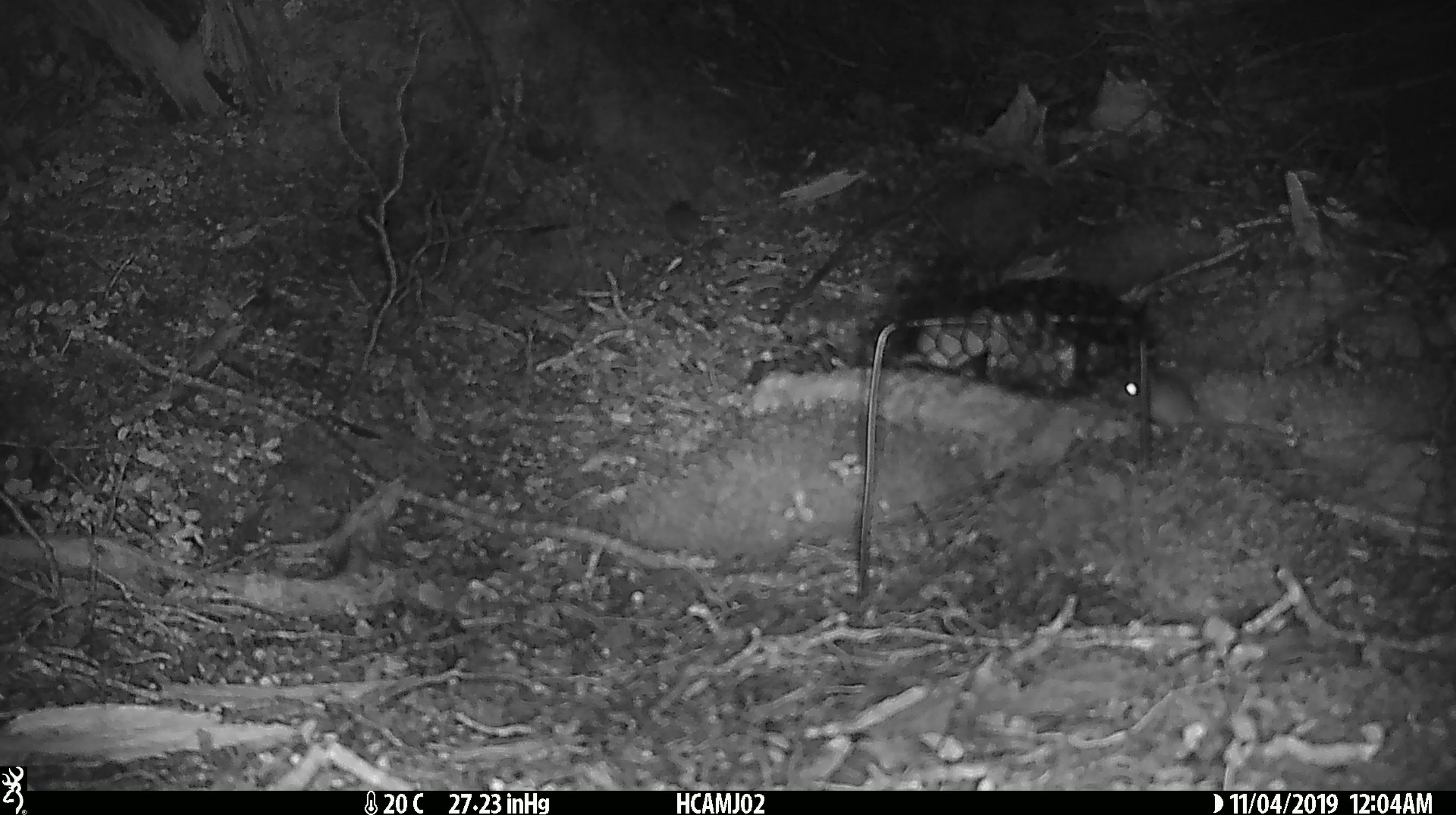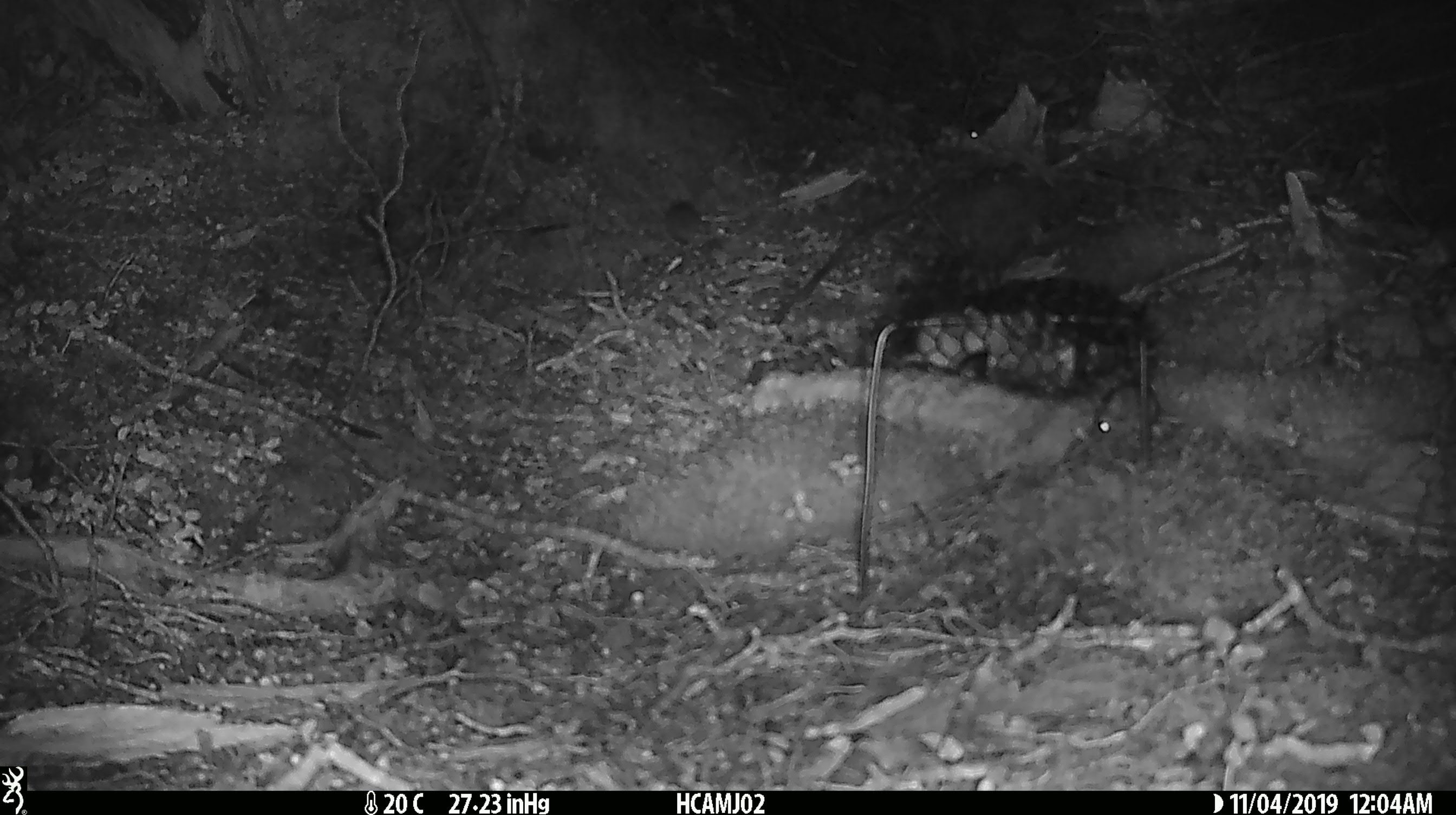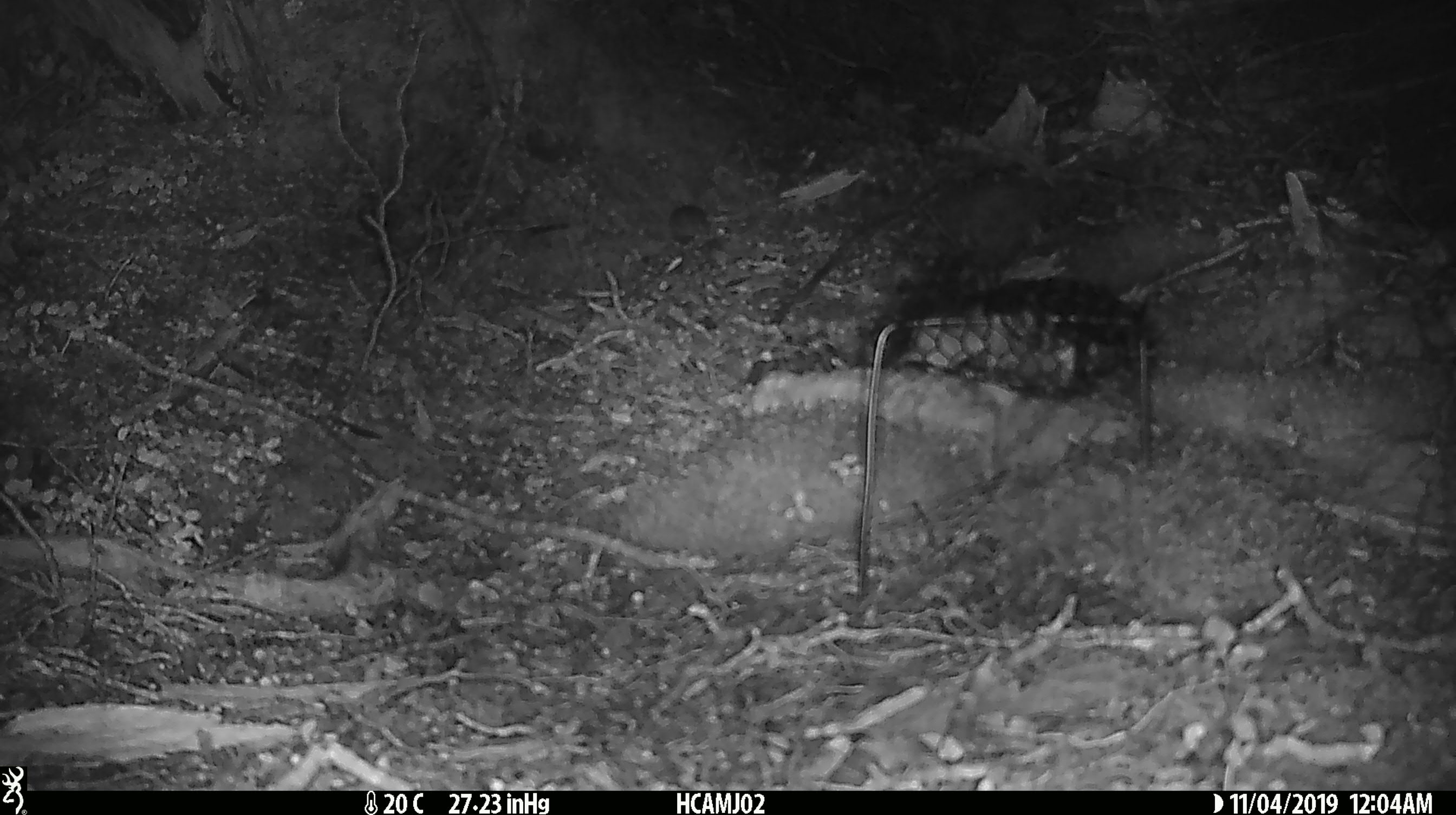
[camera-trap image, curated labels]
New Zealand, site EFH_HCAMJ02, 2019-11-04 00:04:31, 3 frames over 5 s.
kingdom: Animalia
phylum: Chordata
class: Mammalia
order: Rodentia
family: Muridae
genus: Mus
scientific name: Mus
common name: mouse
Mouse (Mus).